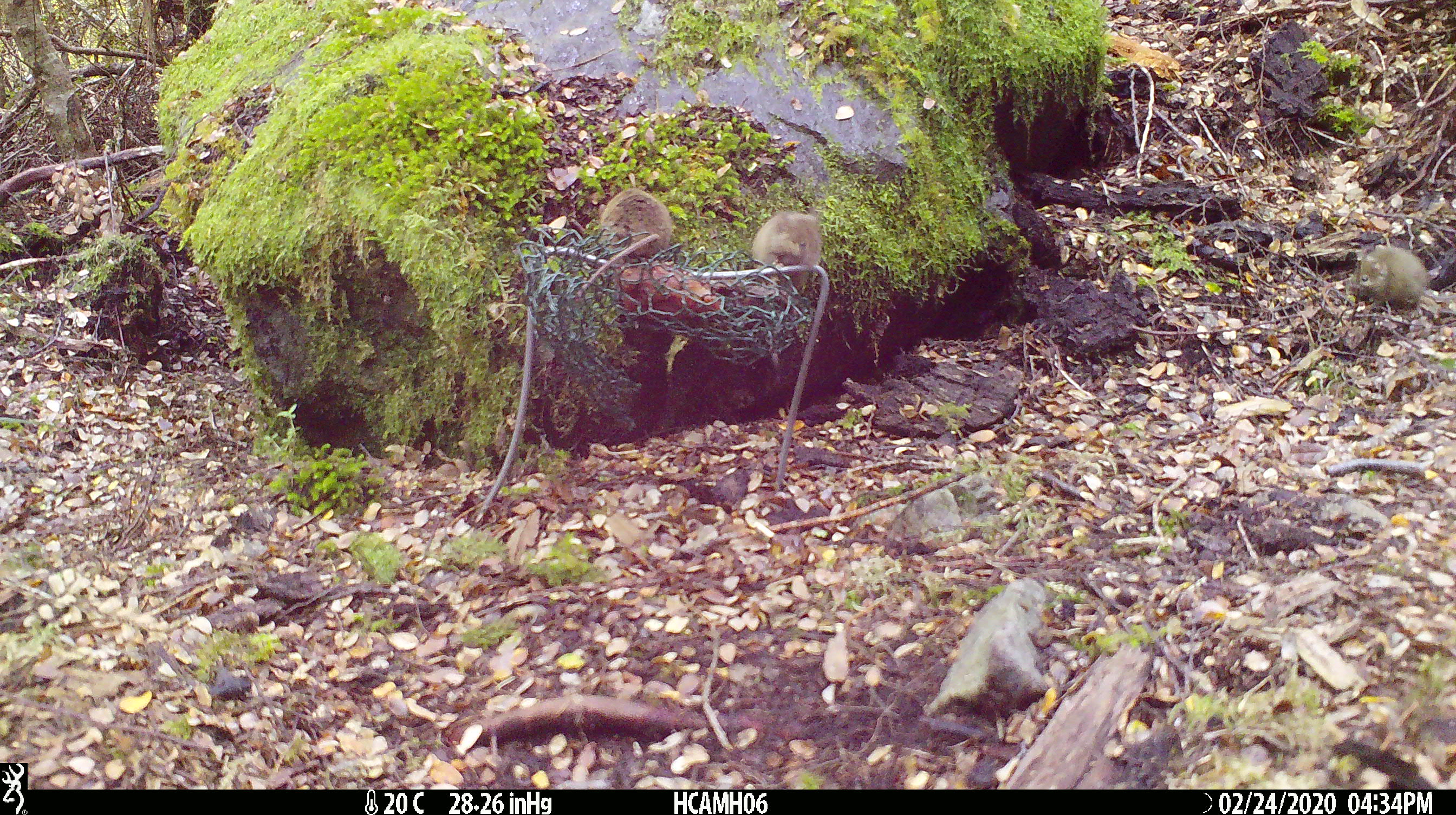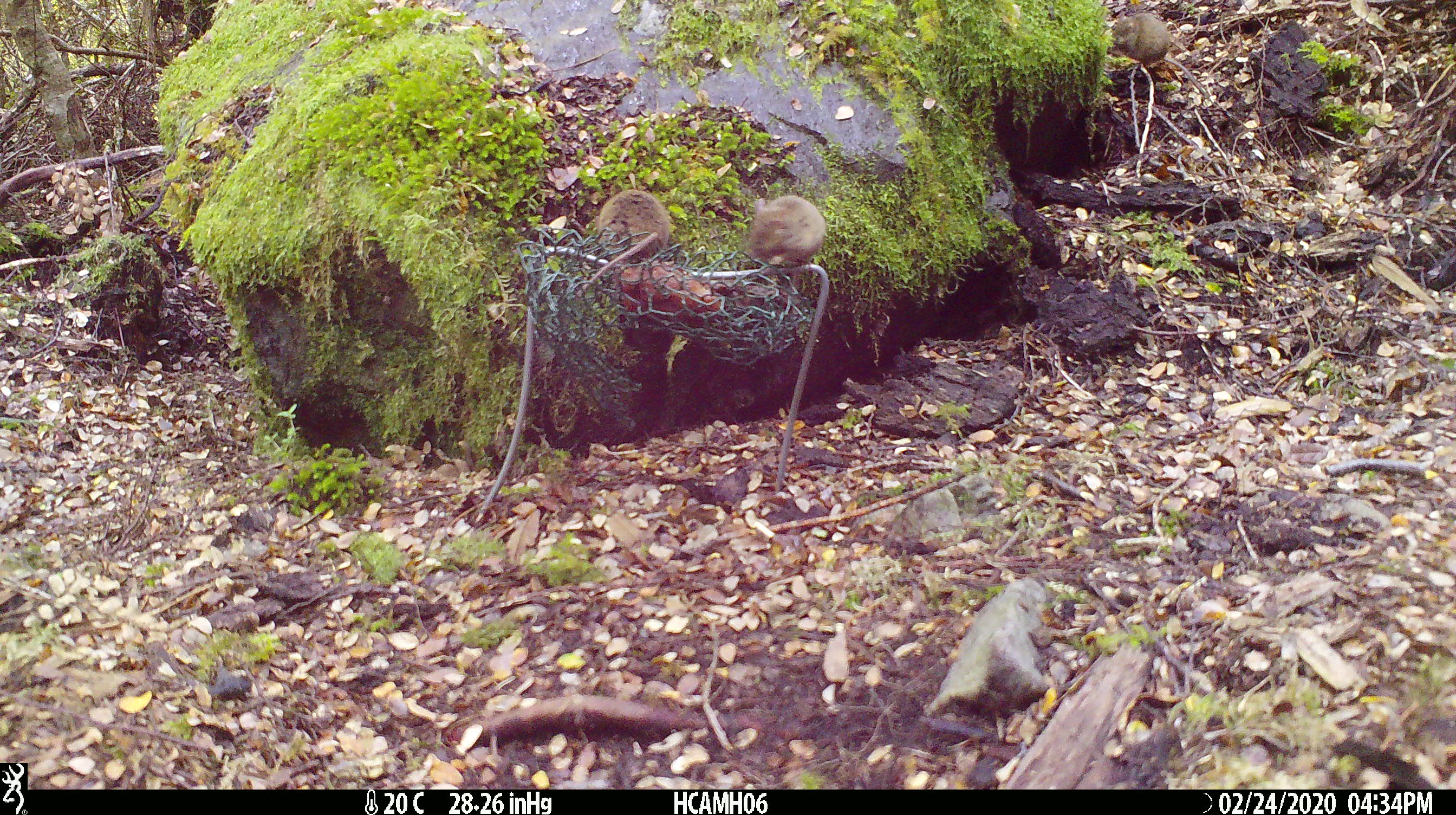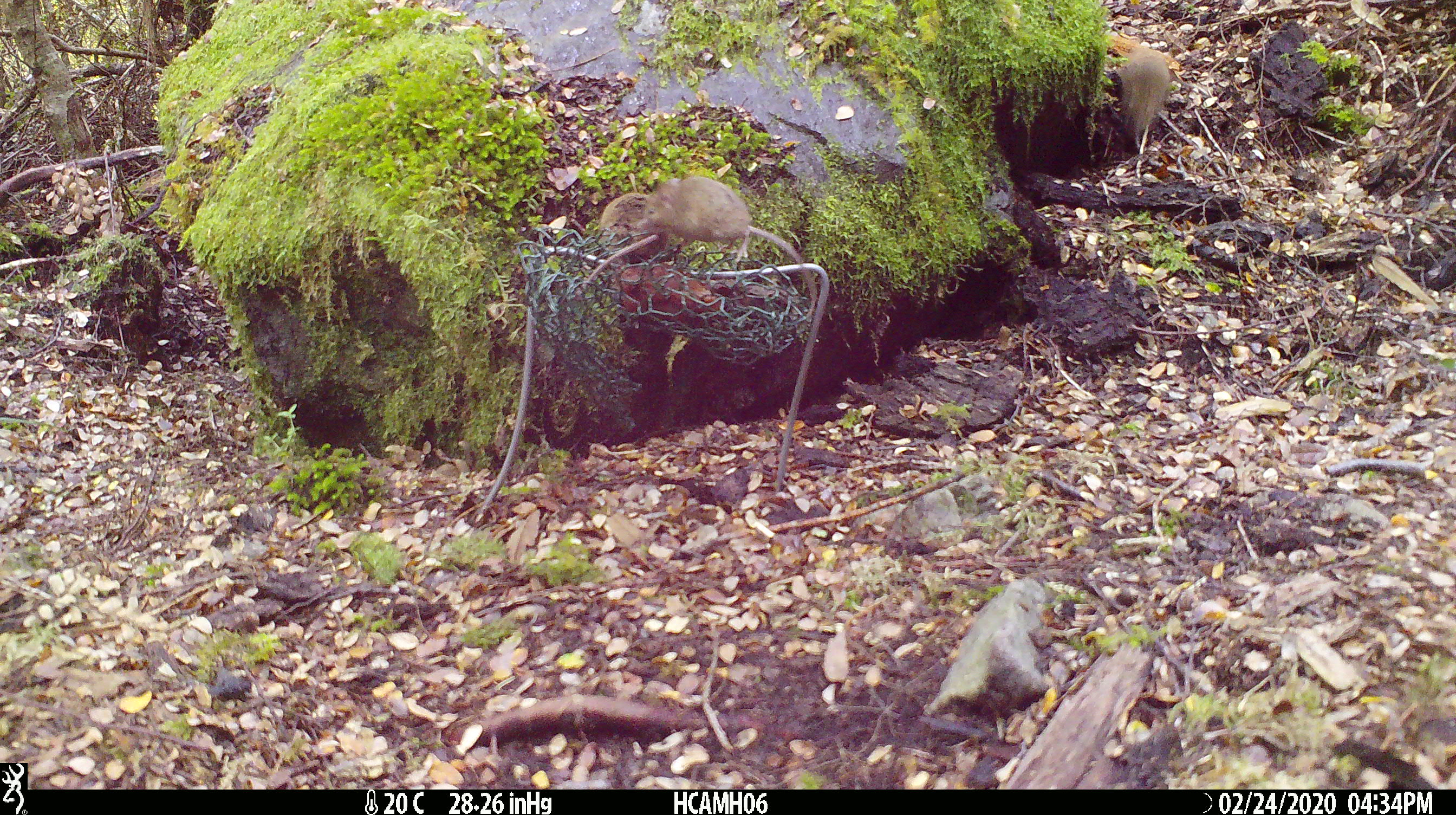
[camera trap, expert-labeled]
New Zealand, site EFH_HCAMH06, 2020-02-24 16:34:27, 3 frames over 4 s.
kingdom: Animalia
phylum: Chordata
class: Mammalia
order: Rodentia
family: Muridae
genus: Mus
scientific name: Mus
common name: mouse